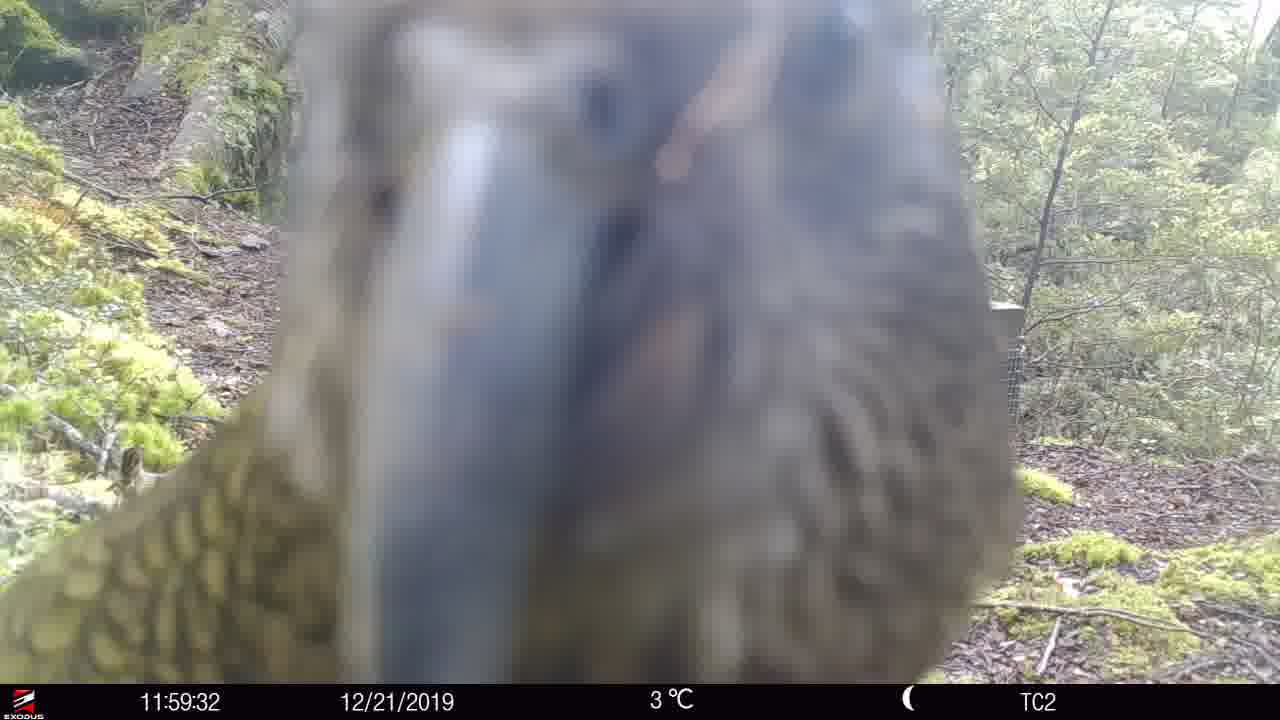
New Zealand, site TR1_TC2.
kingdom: Animalia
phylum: Chordata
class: Aves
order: Psittaciformes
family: Strigopidae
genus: Nestor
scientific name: Nestor notabilis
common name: kea